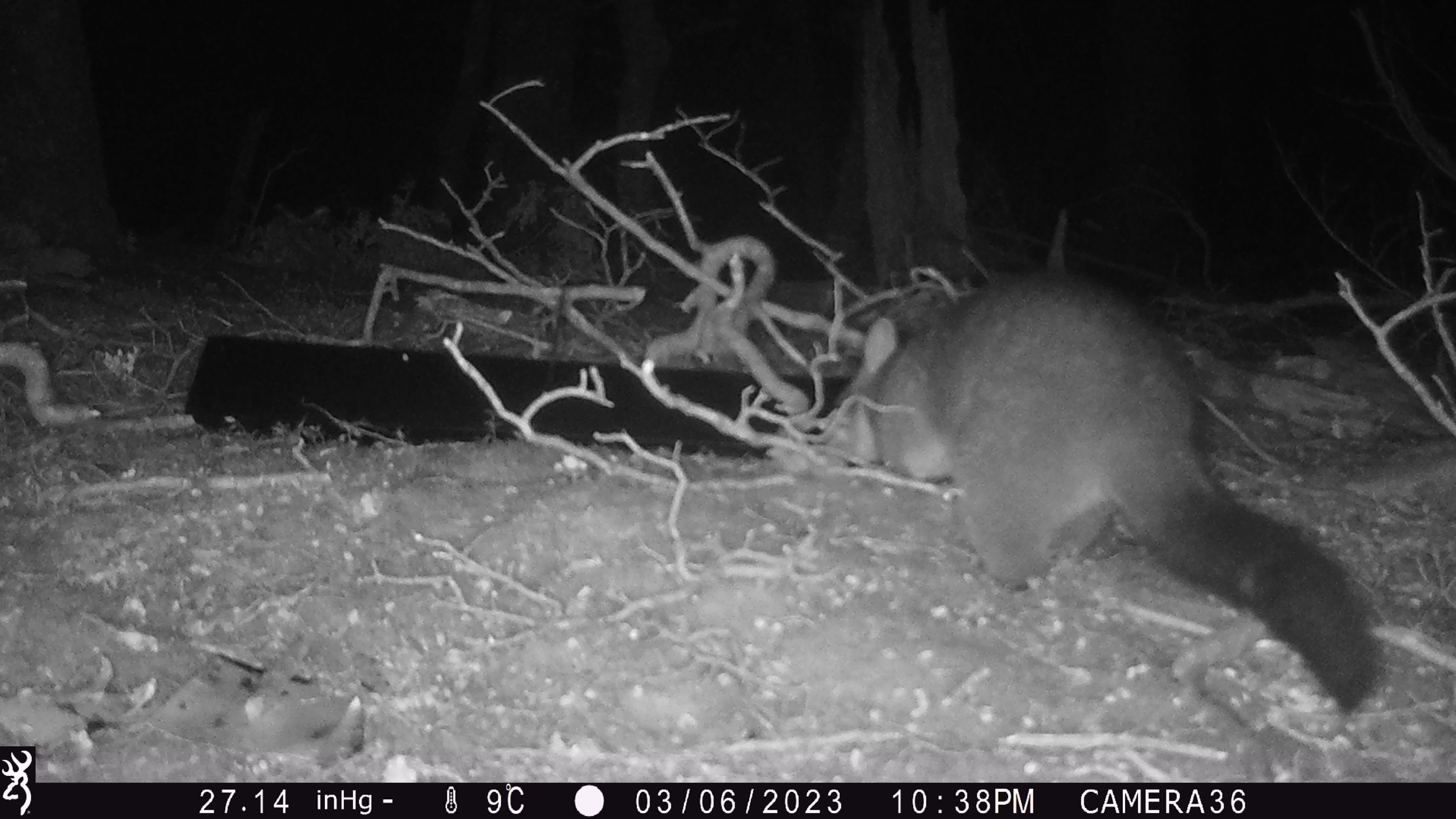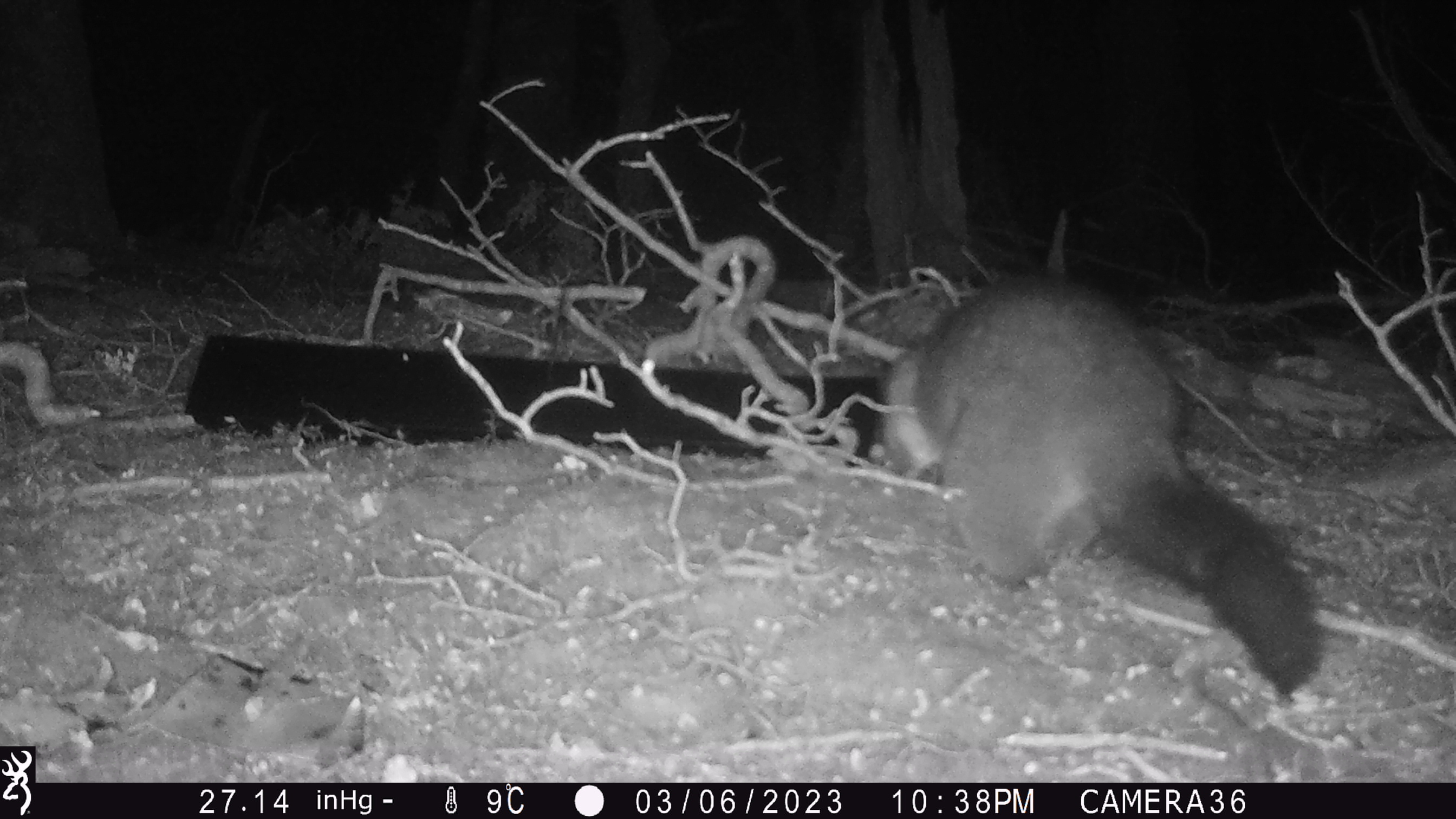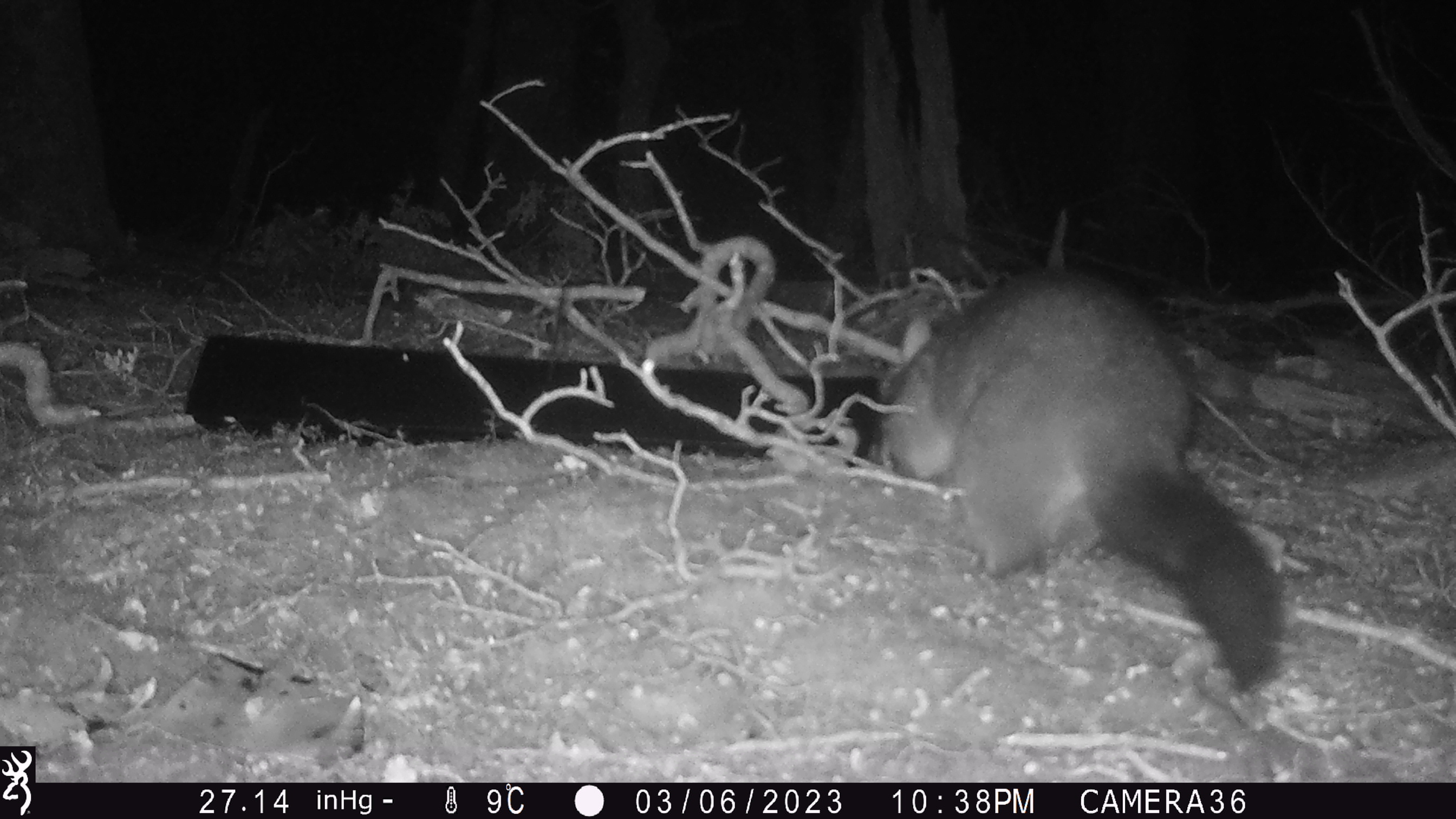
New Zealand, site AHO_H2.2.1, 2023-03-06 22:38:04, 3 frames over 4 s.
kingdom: Animalia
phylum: Chordata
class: Mammalia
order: Carnivora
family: Mustelidae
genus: Mustela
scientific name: Mustela erminea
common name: stoat